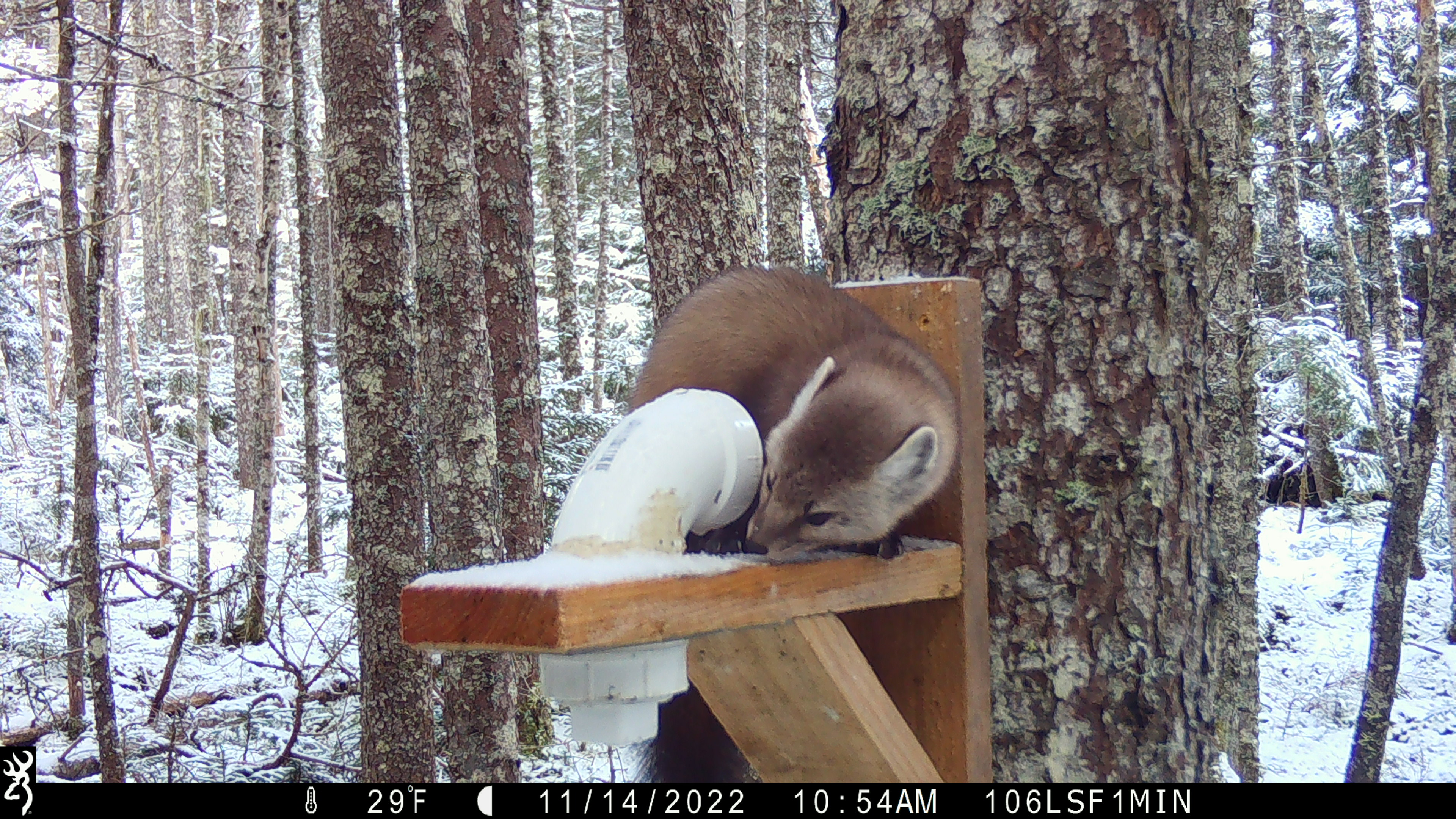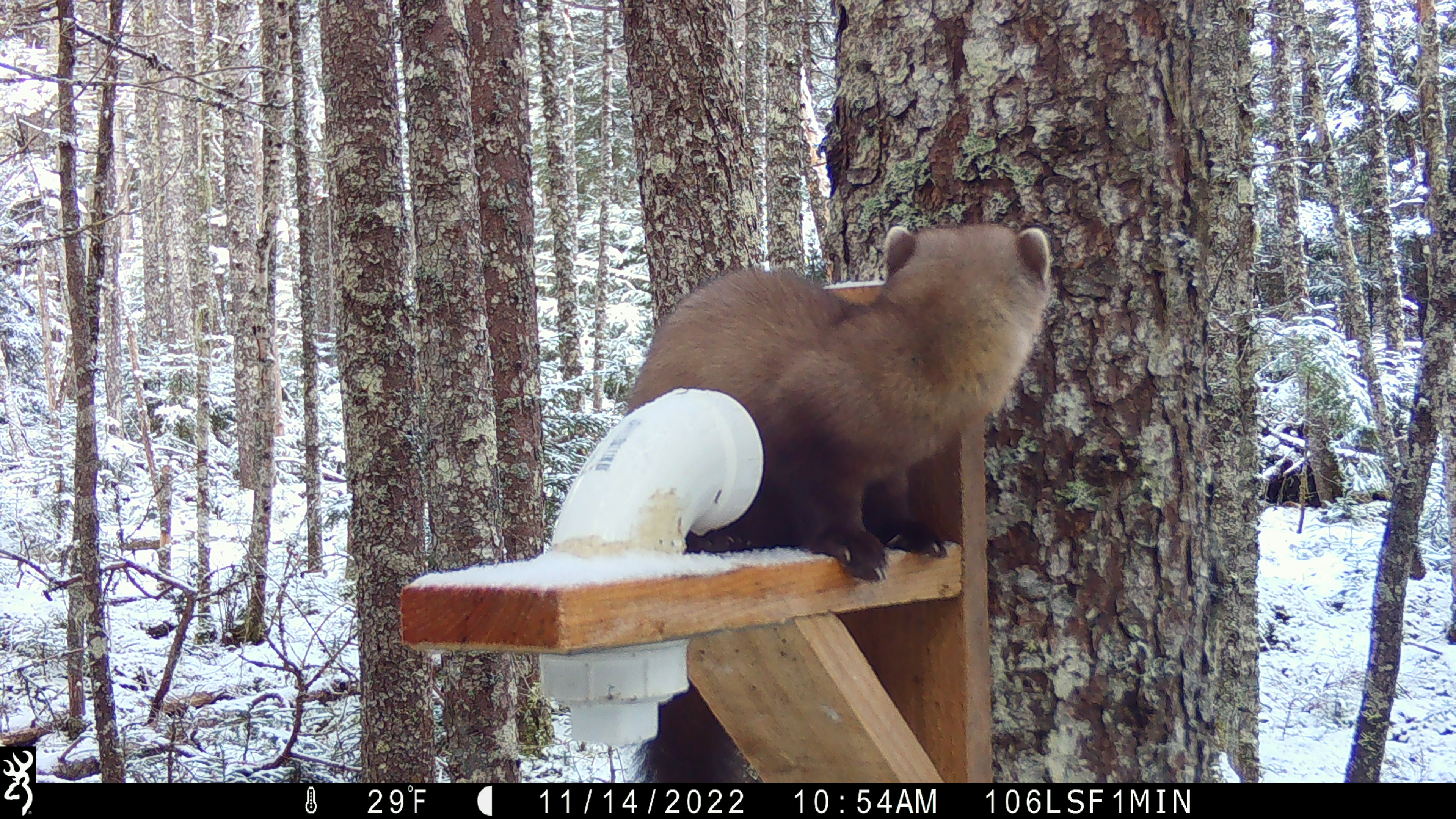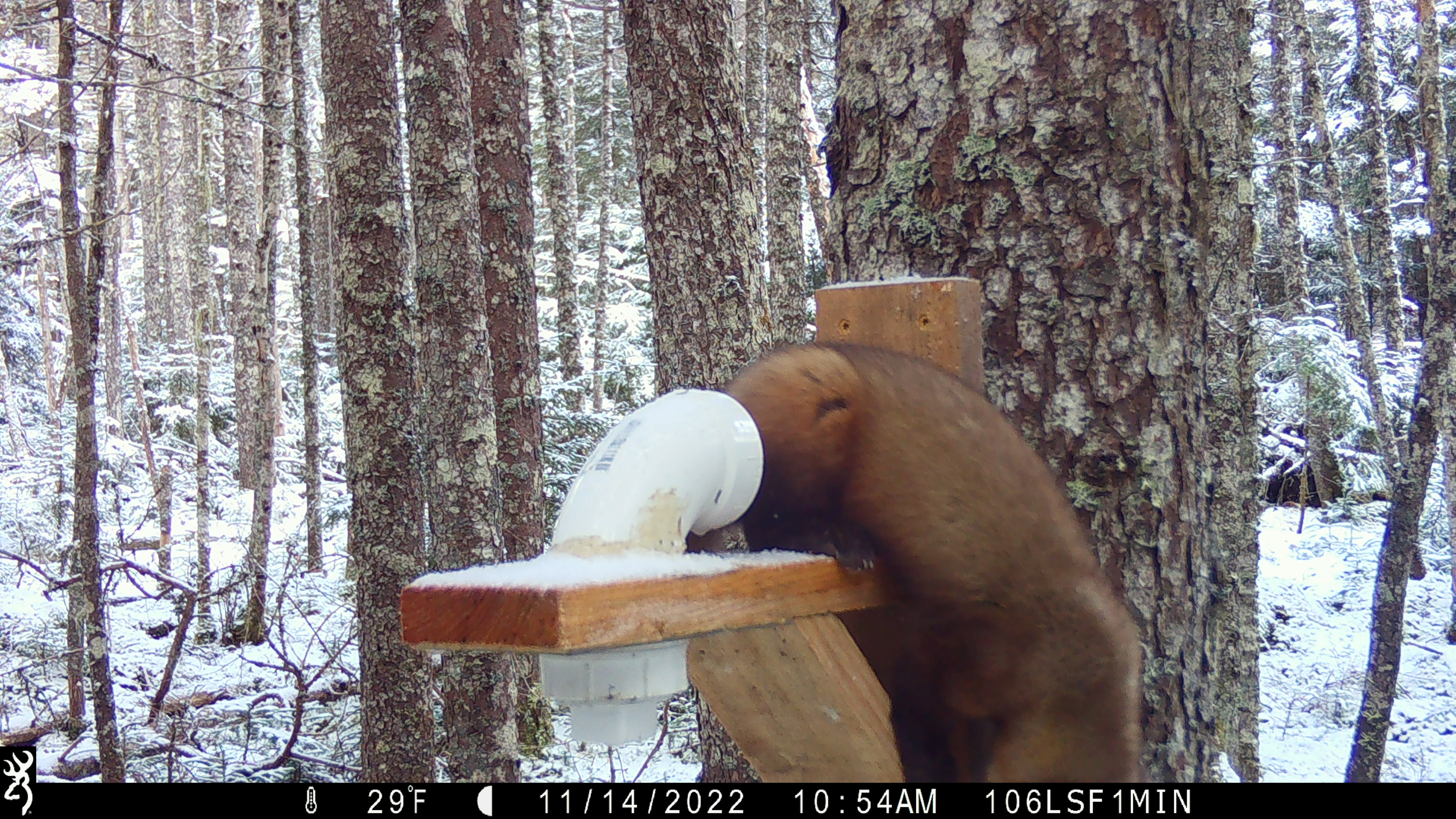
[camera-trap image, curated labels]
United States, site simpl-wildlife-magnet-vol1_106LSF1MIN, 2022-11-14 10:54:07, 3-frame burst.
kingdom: Animalia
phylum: Chordata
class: Mammalia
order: Carnivora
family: Mustelidae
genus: Martes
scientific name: Martes americana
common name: american marten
American marten (Martes americana).